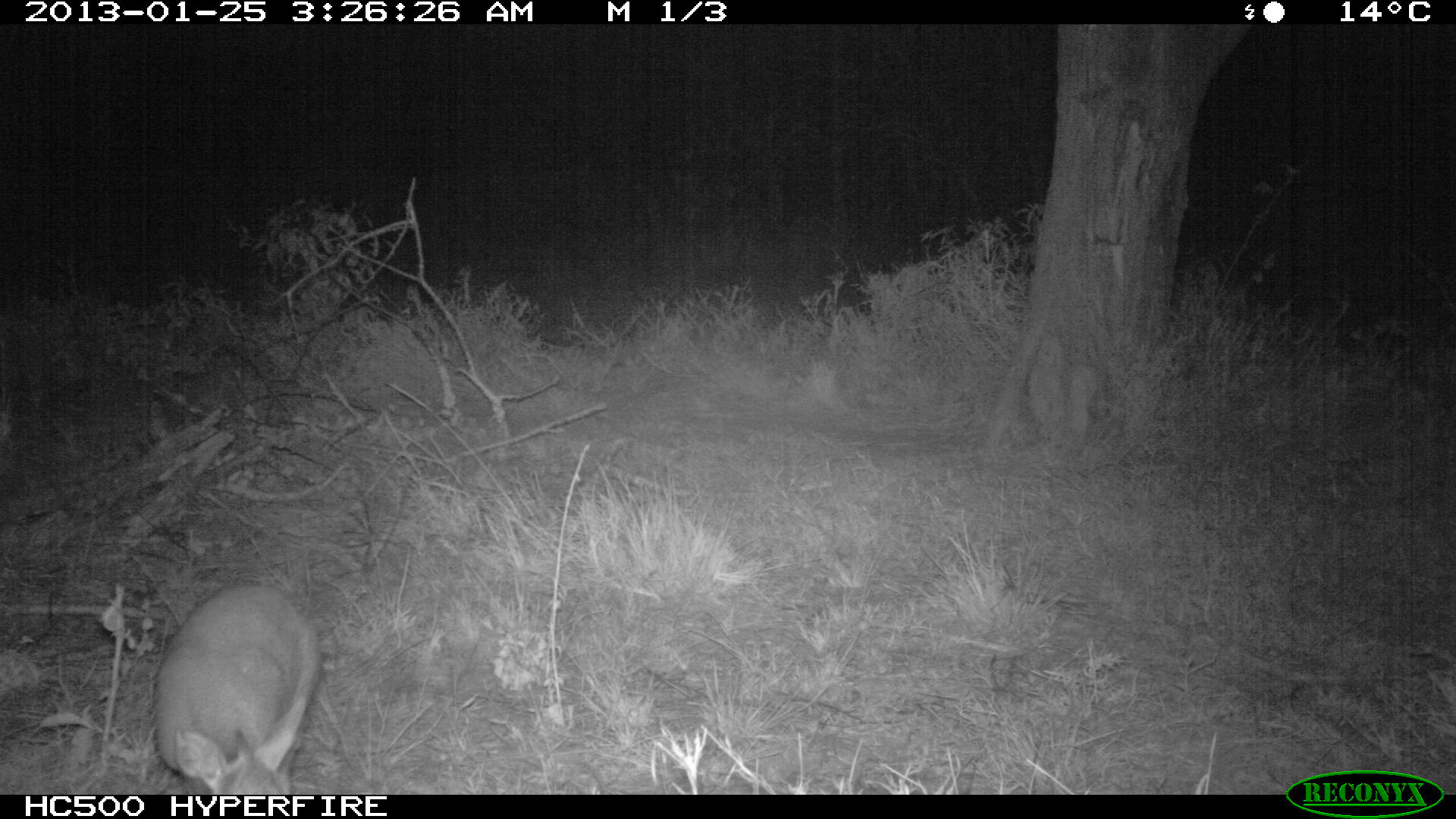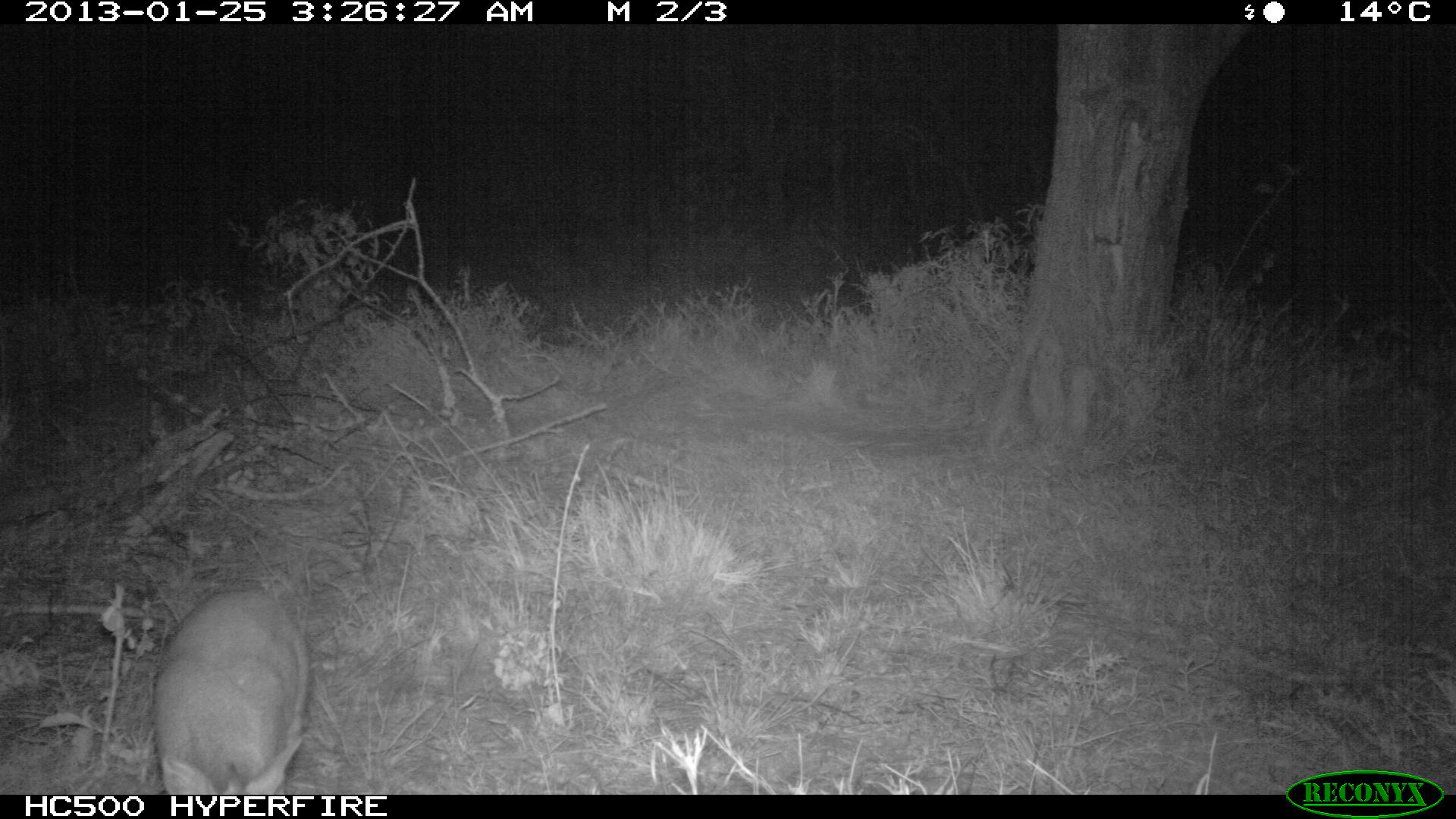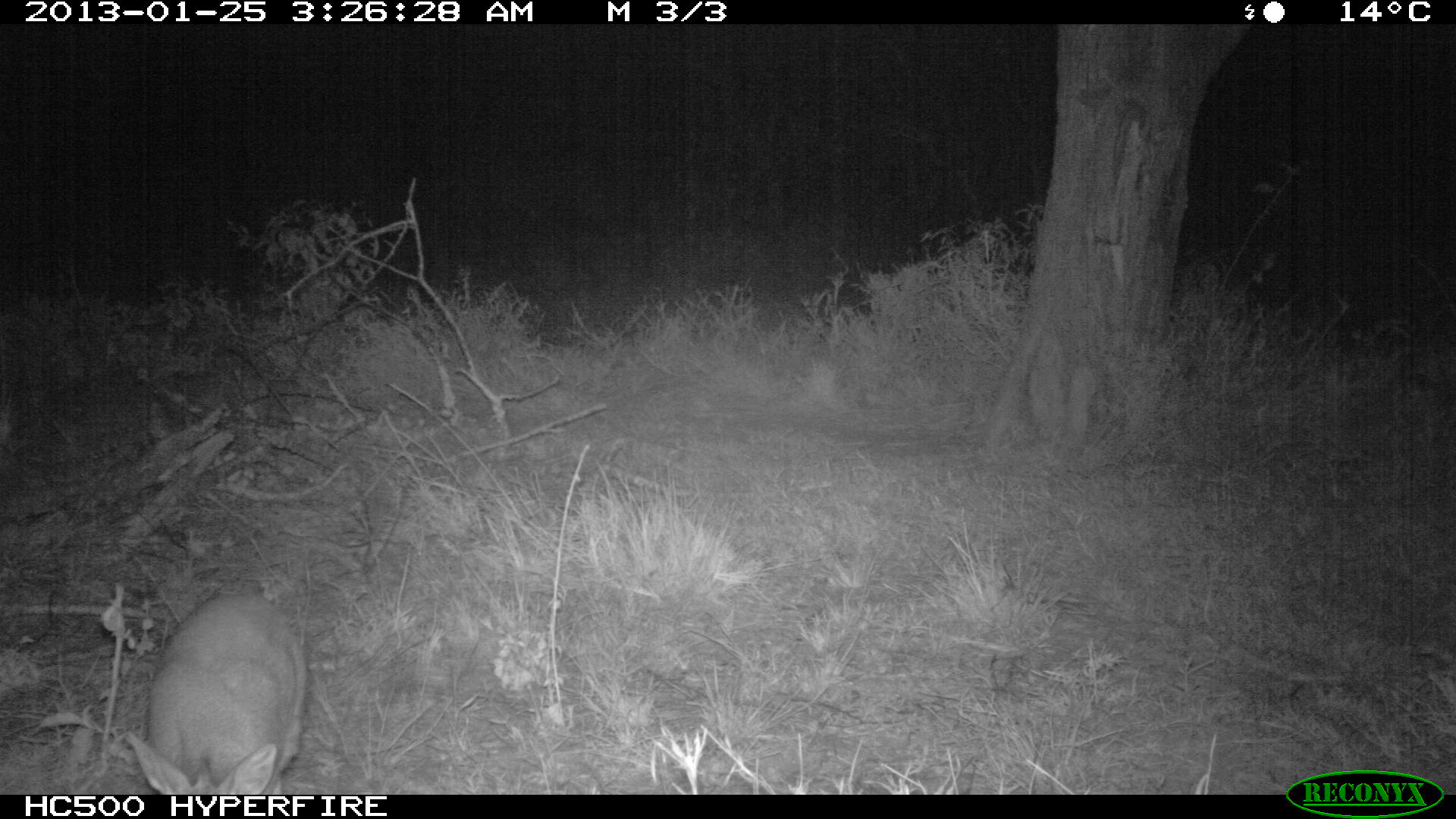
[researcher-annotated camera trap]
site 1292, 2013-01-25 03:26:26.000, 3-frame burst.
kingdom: Animalia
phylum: Chordata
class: Mammalia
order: Artiodactyla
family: Bovidae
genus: Madoqua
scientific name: Madoqua guentheri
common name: günther's dik-dik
Madoqua guentheri (günther's dik-dik), count 1.